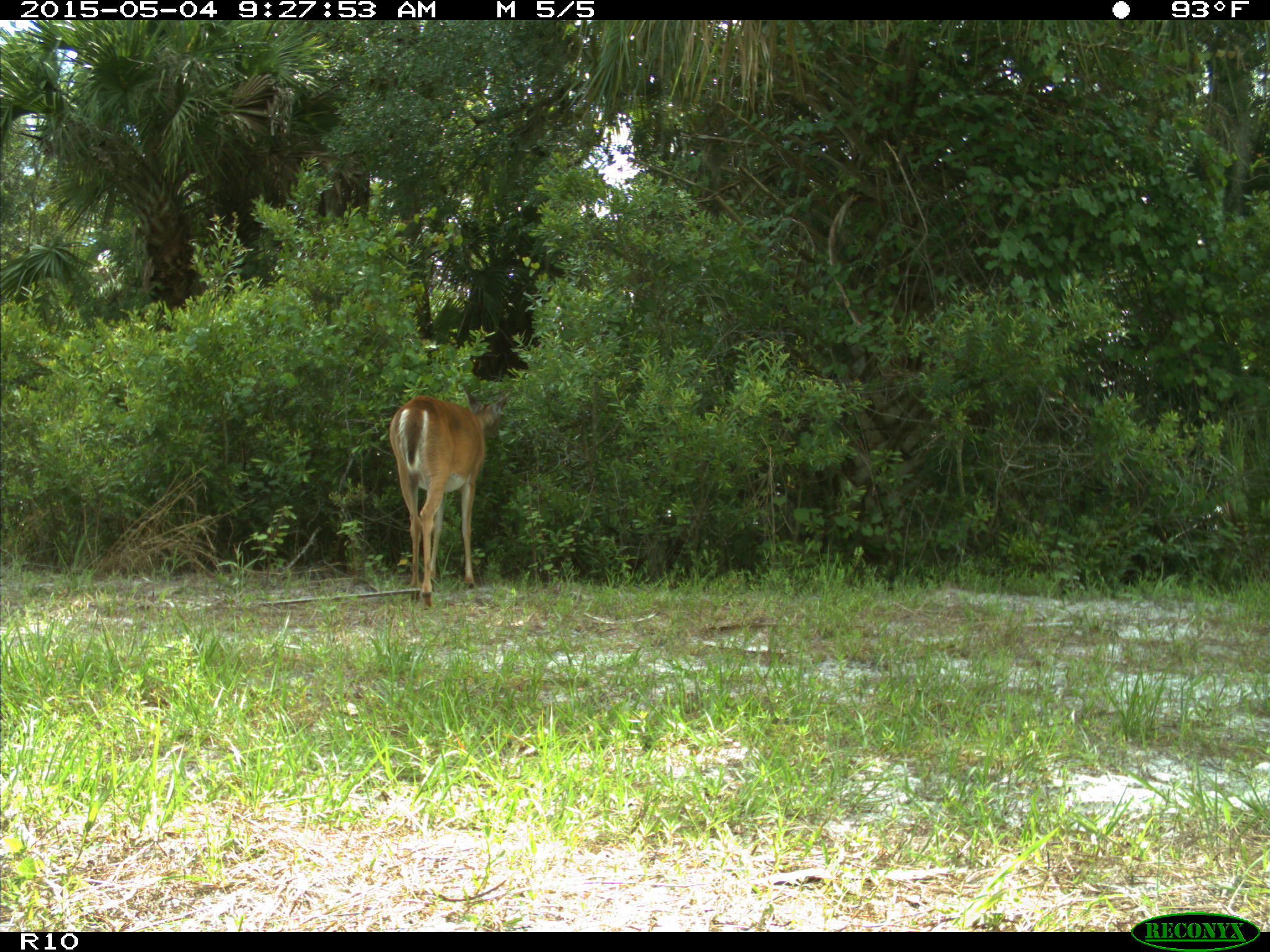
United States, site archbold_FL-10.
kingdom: Animalia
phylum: Chordata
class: Mammalia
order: Artiodactyla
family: Cervidae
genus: Odocoileus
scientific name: Odocoileus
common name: deer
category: unidentified deer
Unidentified deer (deer) (Odocoileus).